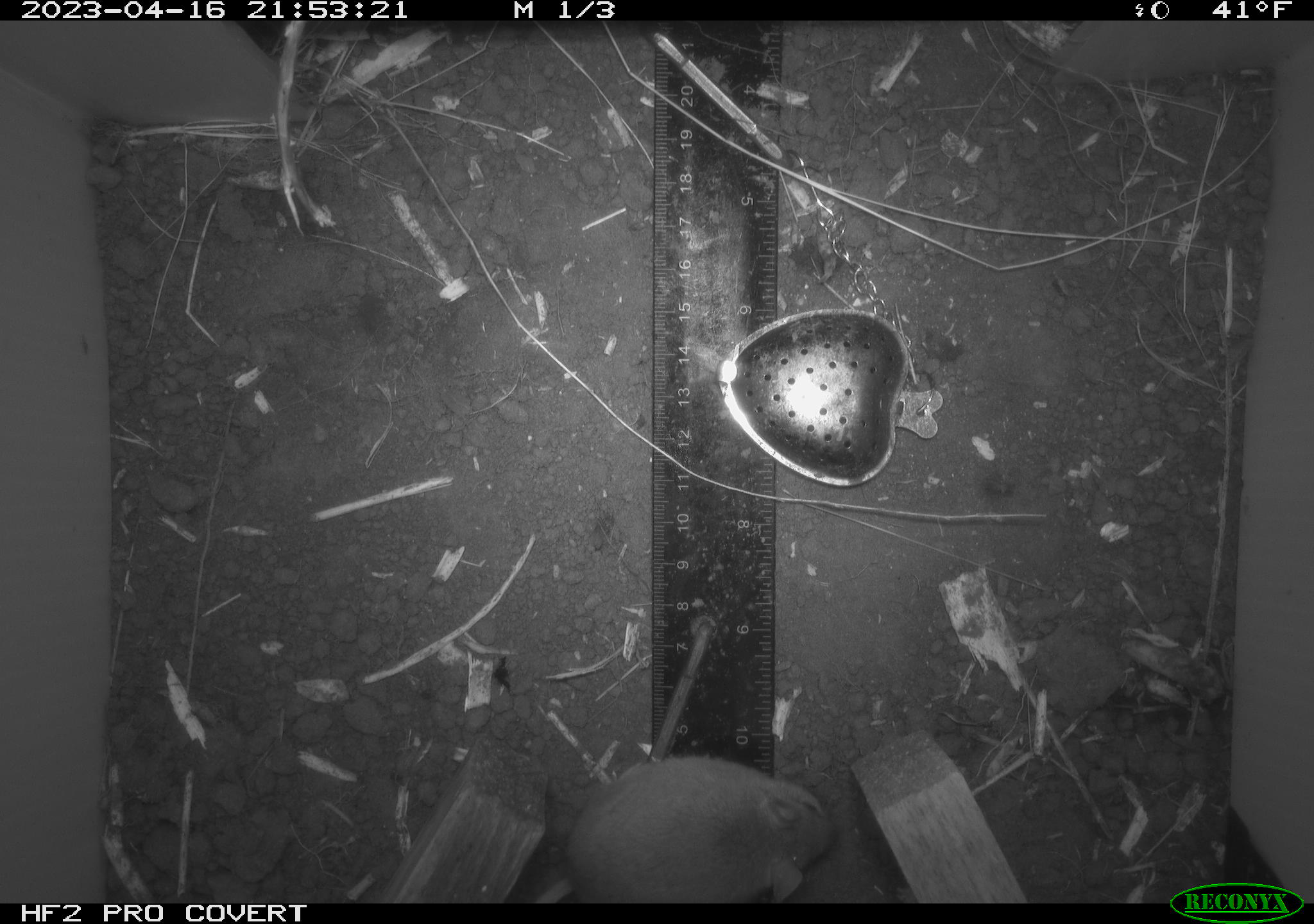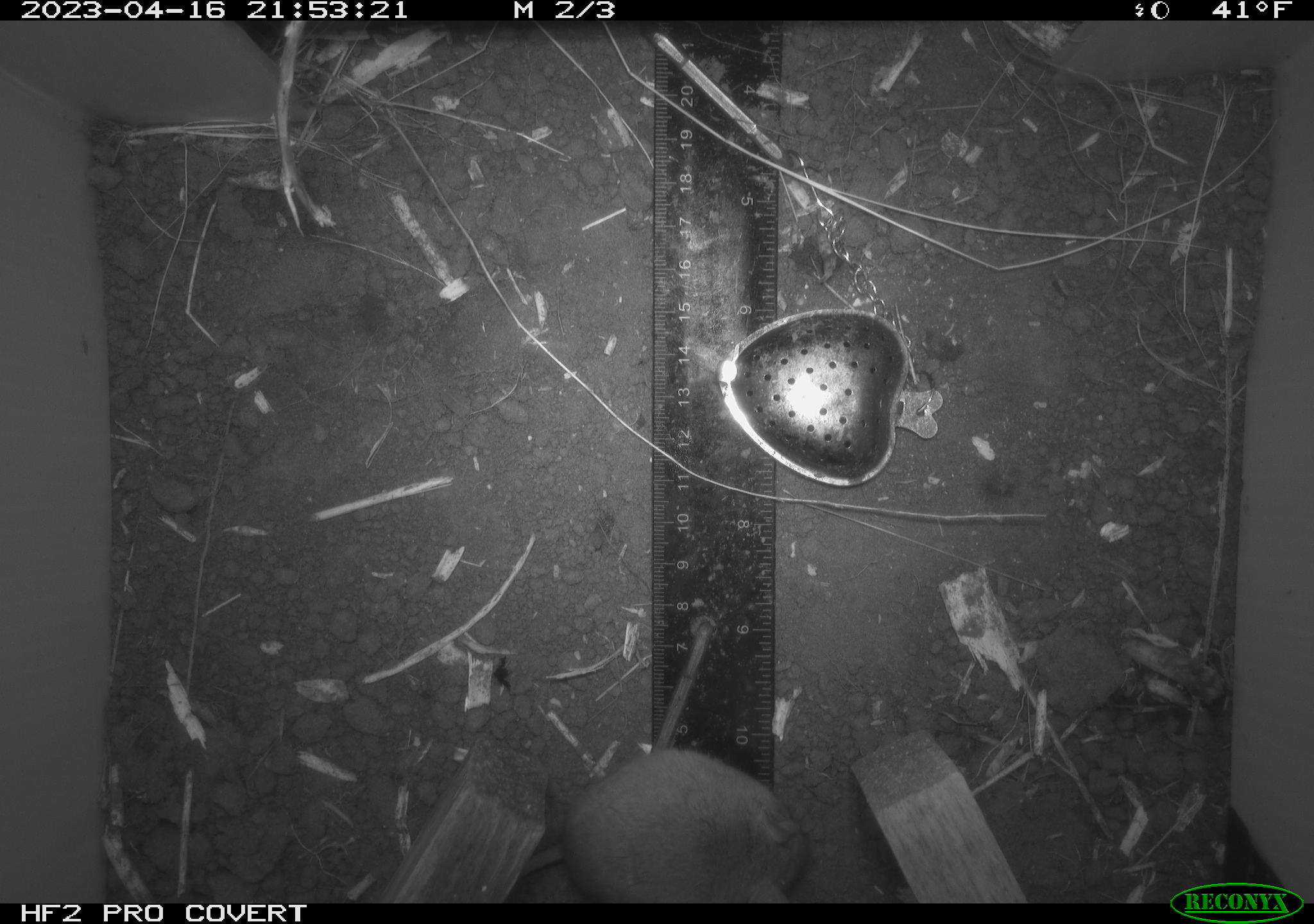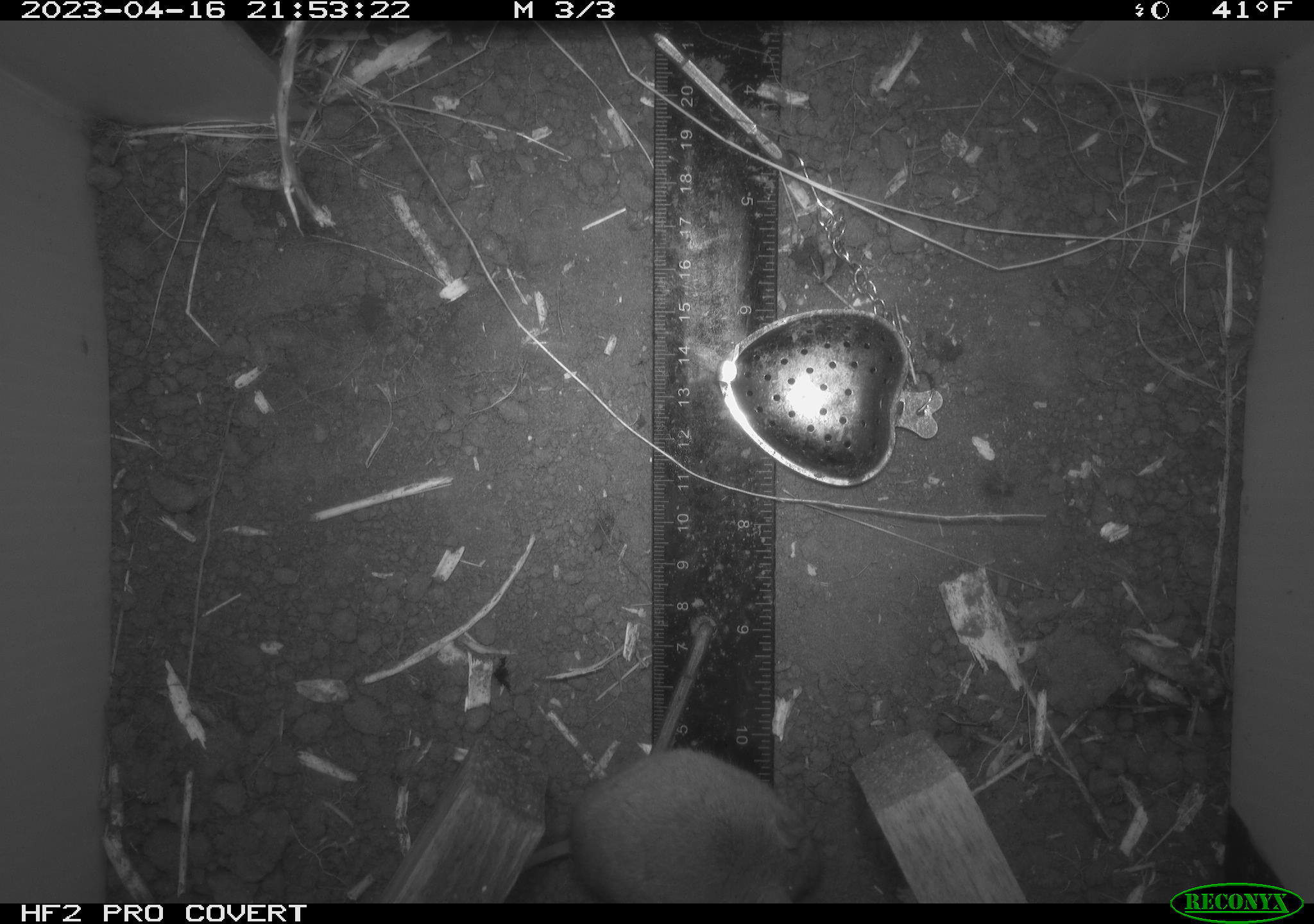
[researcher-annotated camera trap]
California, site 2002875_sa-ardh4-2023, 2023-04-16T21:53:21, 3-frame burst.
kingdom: Animalia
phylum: Chordata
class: Mammalia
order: Rodentia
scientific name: Rodentia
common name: mouse species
Mouse species (Rodentia).